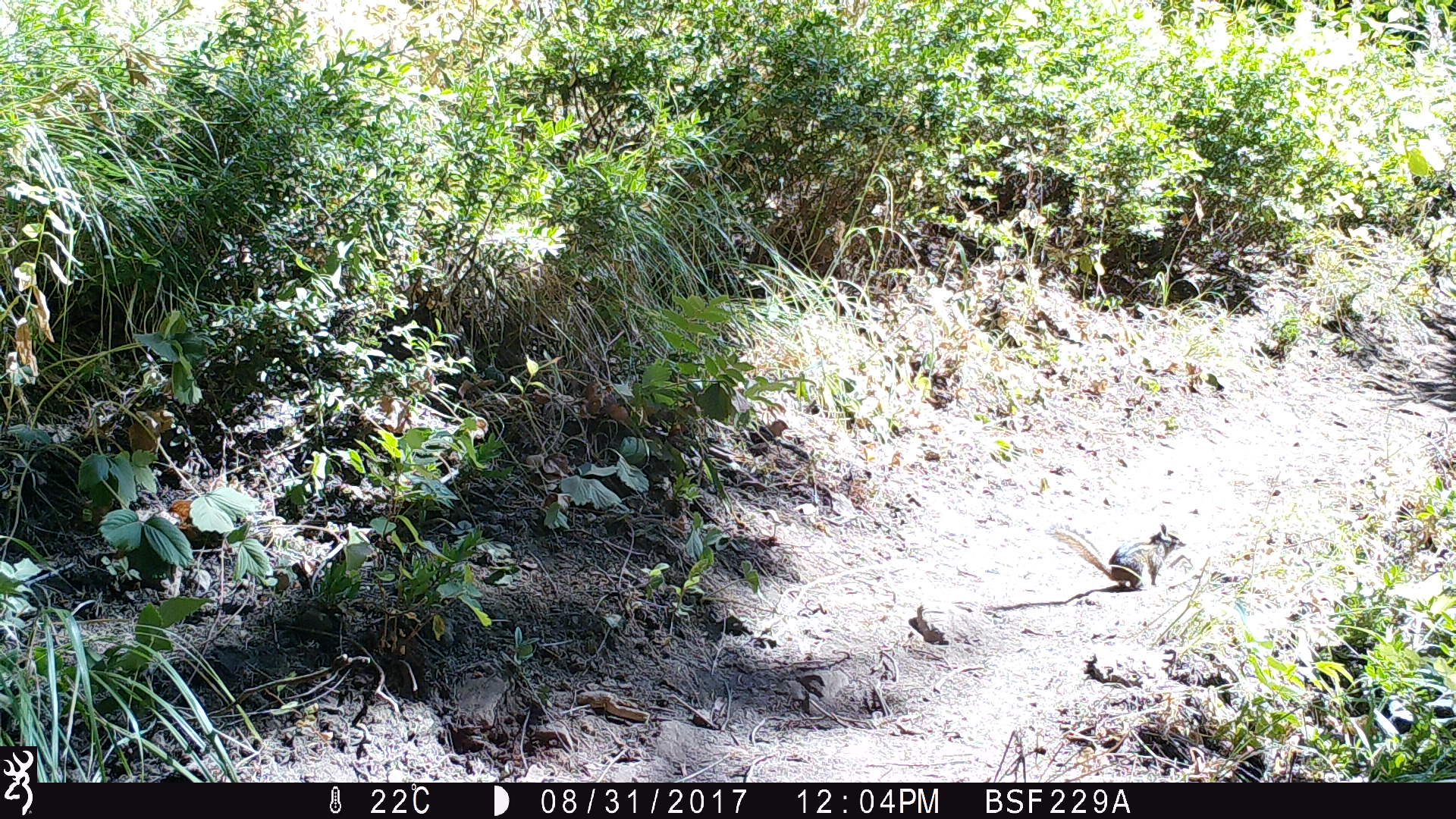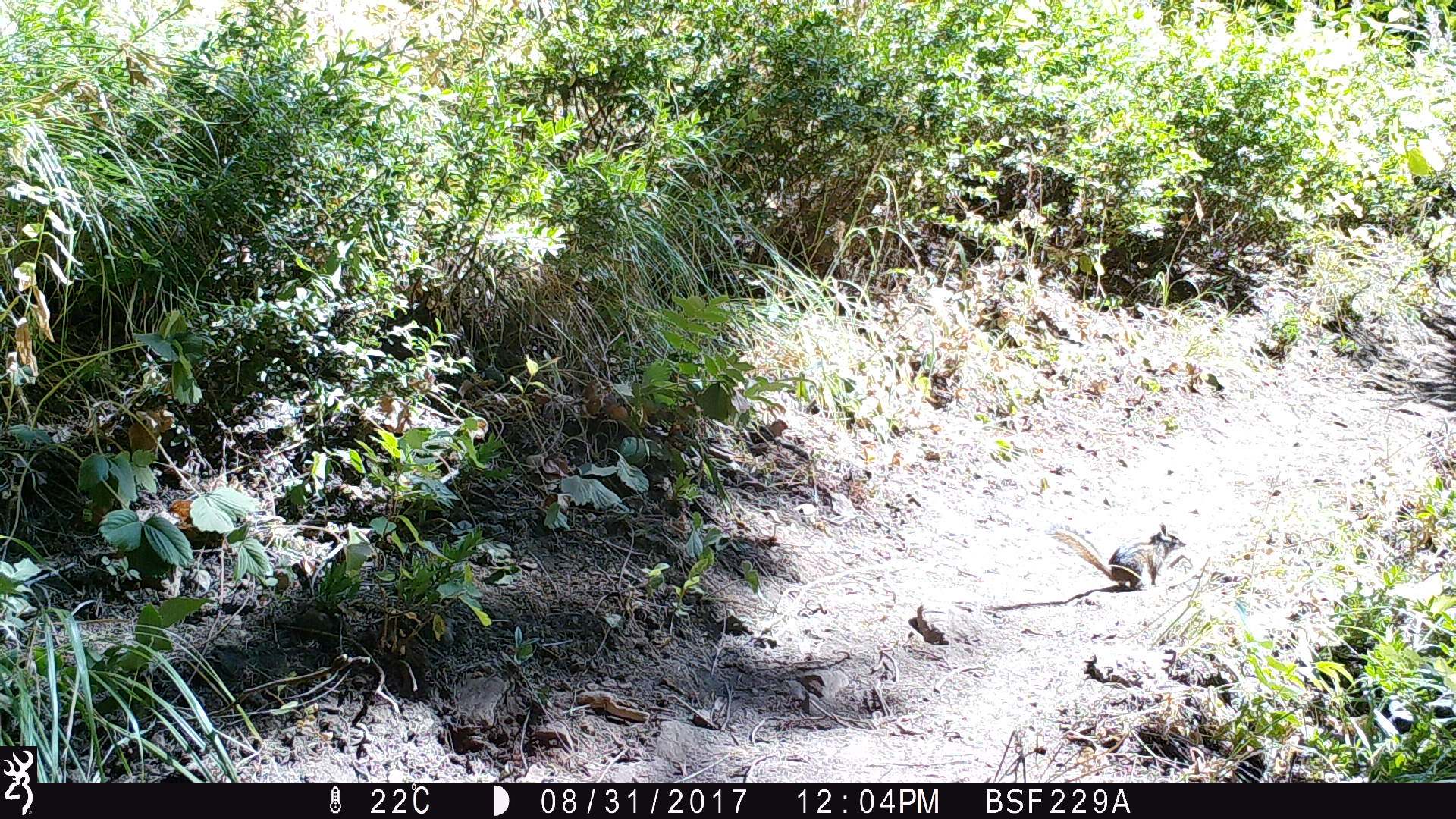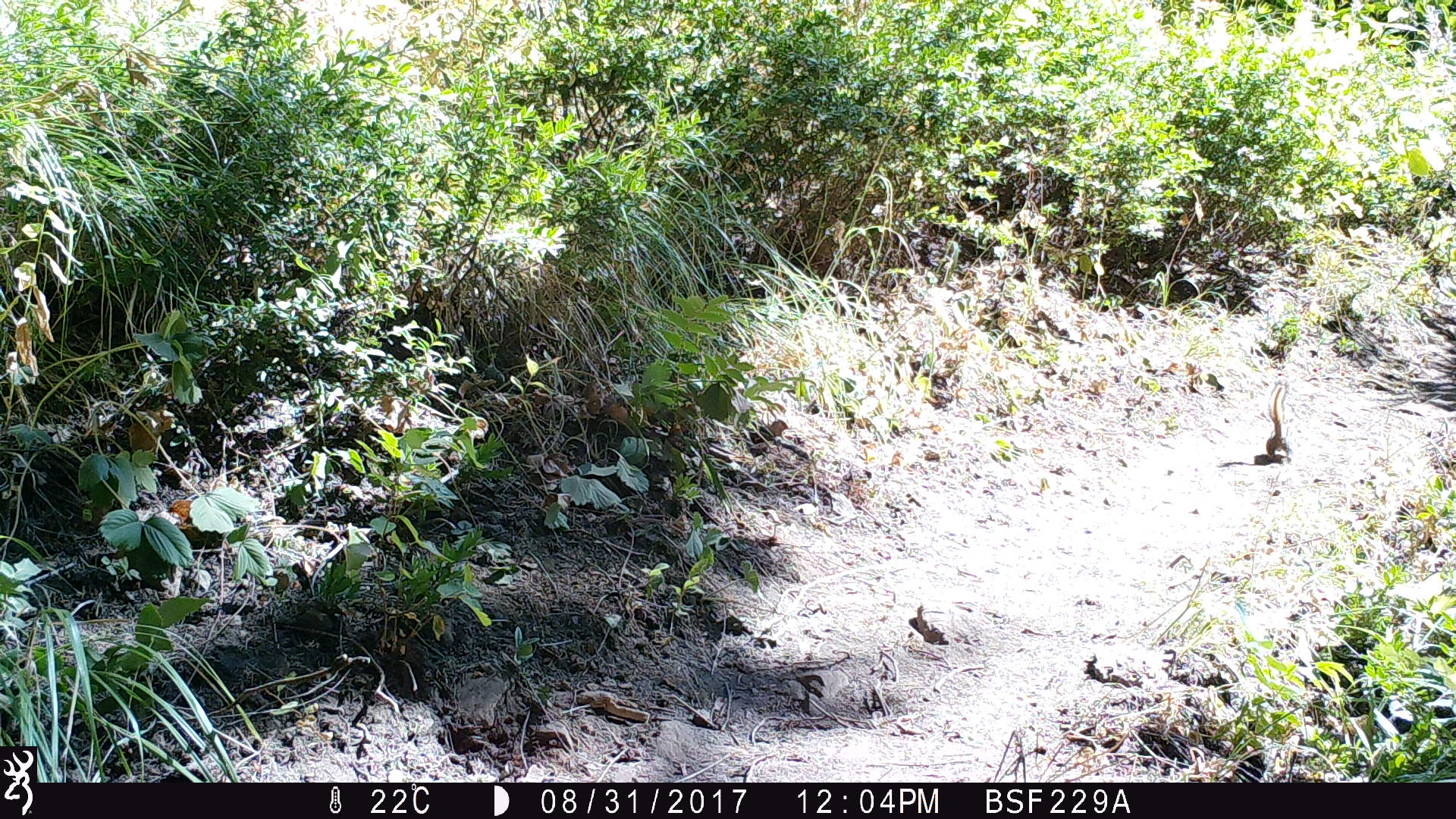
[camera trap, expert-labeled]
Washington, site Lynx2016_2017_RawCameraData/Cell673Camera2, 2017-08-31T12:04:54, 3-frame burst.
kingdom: Animalia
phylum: Chordata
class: Mammalia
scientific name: Mammalia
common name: small mammal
Small mammal (Mammalia). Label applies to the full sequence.